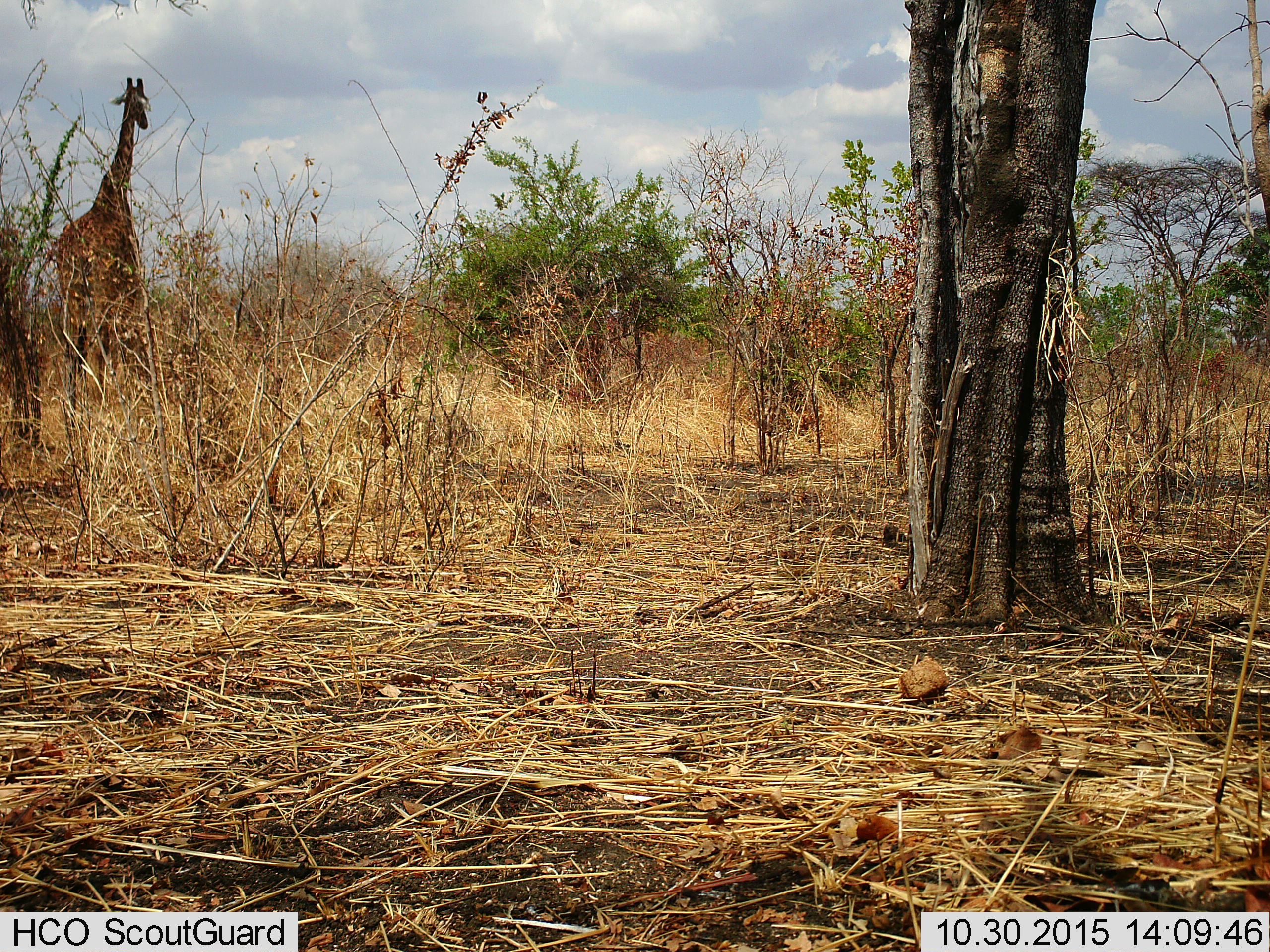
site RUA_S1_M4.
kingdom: Animalia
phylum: Chordata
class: Mammalia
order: Artiodactyla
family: Giraffidae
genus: Giraffa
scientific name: Giraffa camelopardalis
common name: giraffe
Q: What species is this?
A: Giraffe (Giraffa camelopardalis).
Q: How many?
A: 1.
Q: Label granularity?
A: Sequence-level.